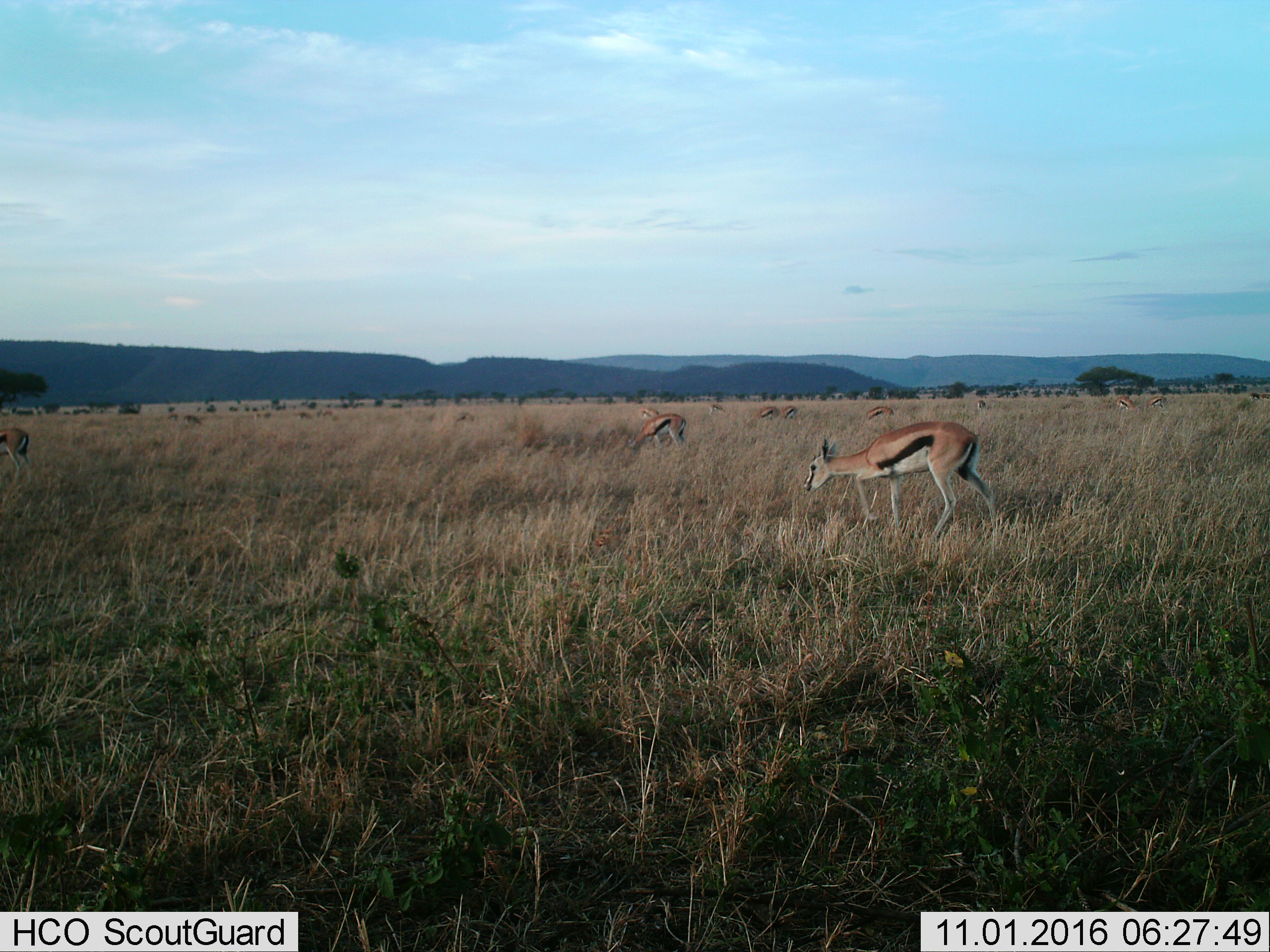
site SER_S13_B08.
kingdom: Animalia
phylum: Chordata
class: Mammalia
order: Artiodactyla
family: Bovidae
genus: Eudorcas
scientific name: Eudorcas thomsonii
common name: thomson's gazelle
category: gazellethomsons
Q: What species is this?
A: Gazellethomsons (thomson's gazelle) (Eudorcas thomsonii).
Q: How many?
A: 11-50.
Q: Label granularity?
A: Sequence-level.